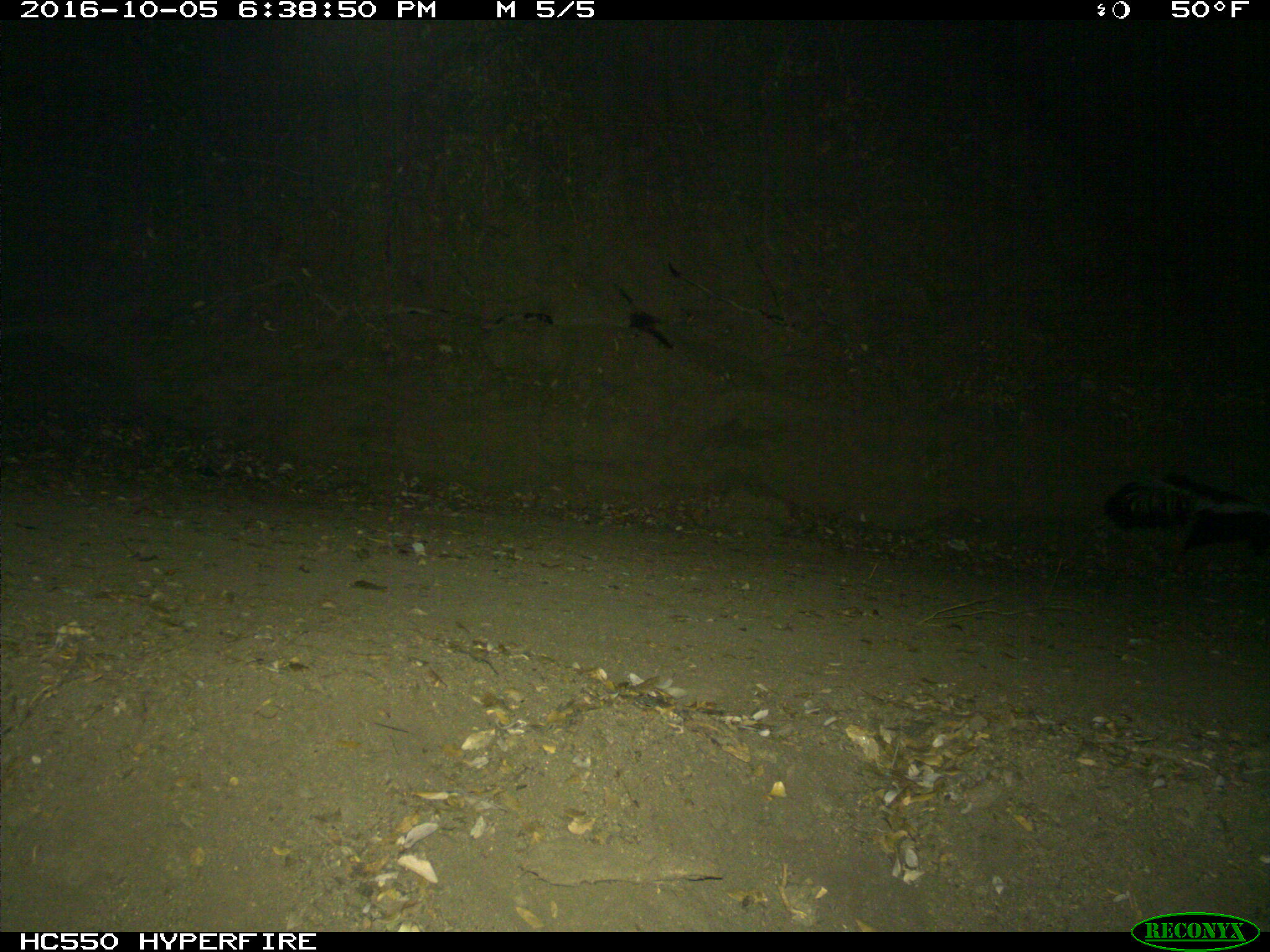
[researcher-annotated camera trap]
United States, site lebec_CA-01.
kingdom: Animalia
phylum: Chordata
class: Mammalia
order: Carnivora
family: Mephitidae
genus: Mephitis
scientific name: Mephitis mephitis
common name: striped skunk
Mephitis mephitis (striped skunk).